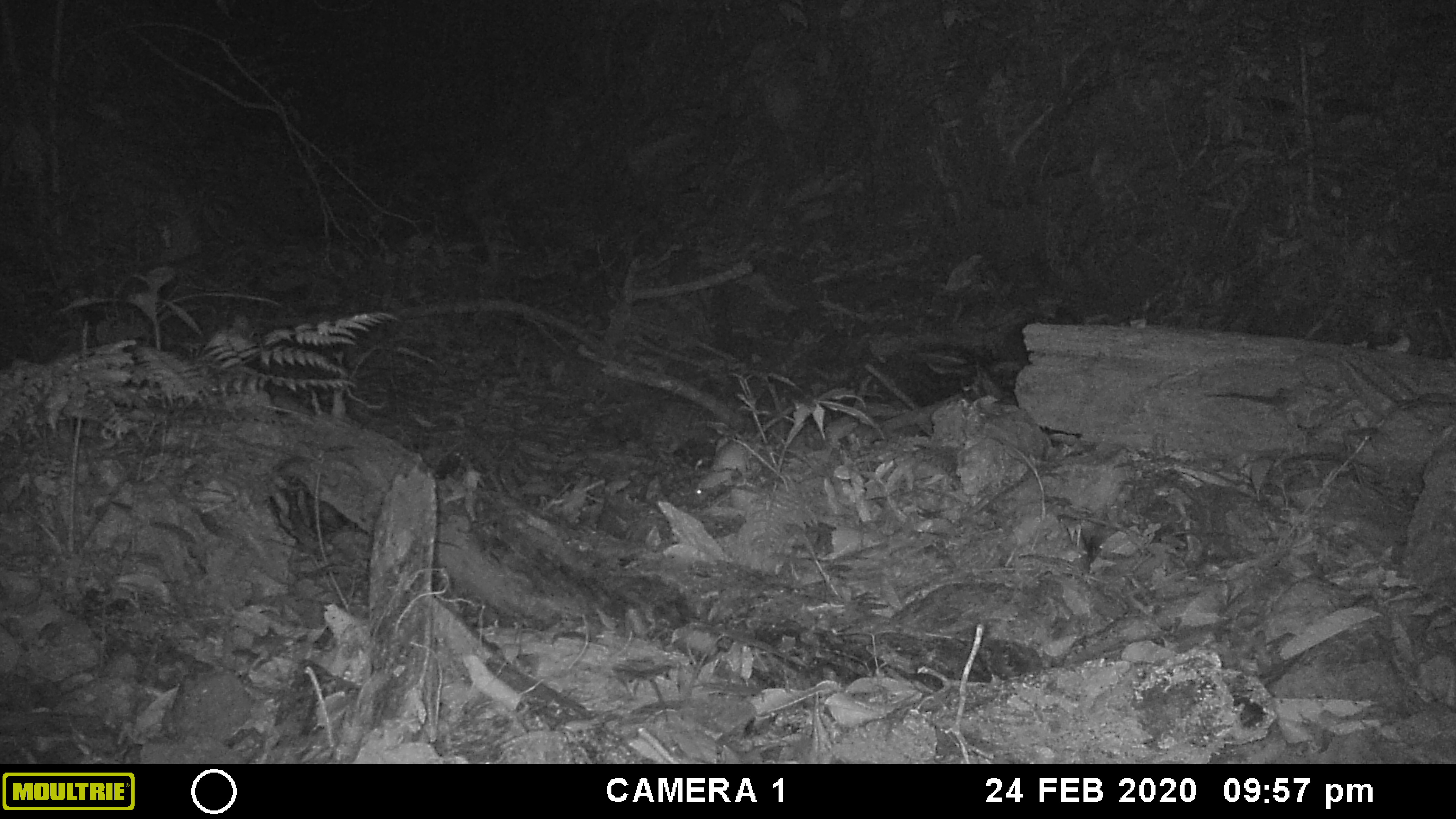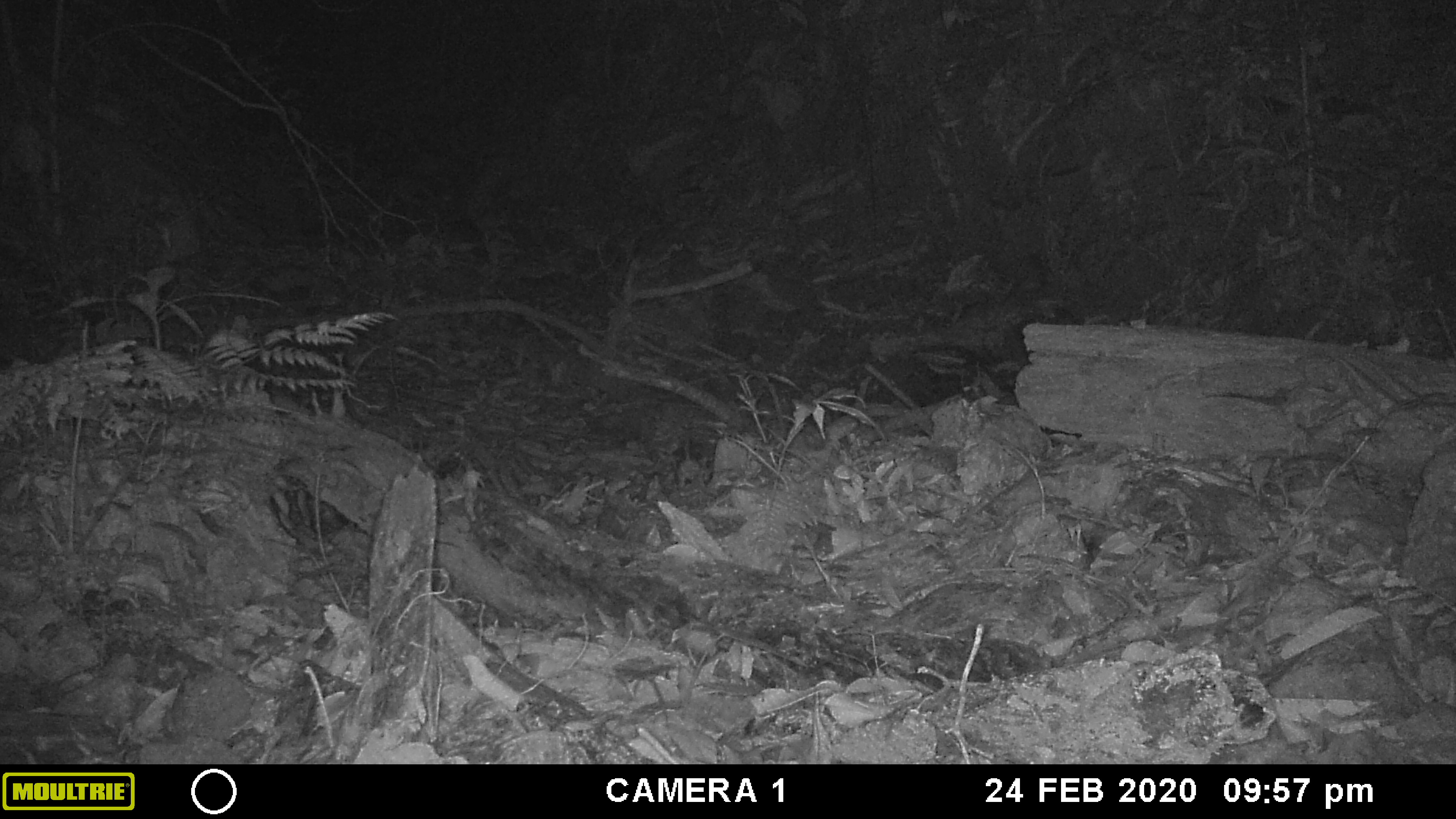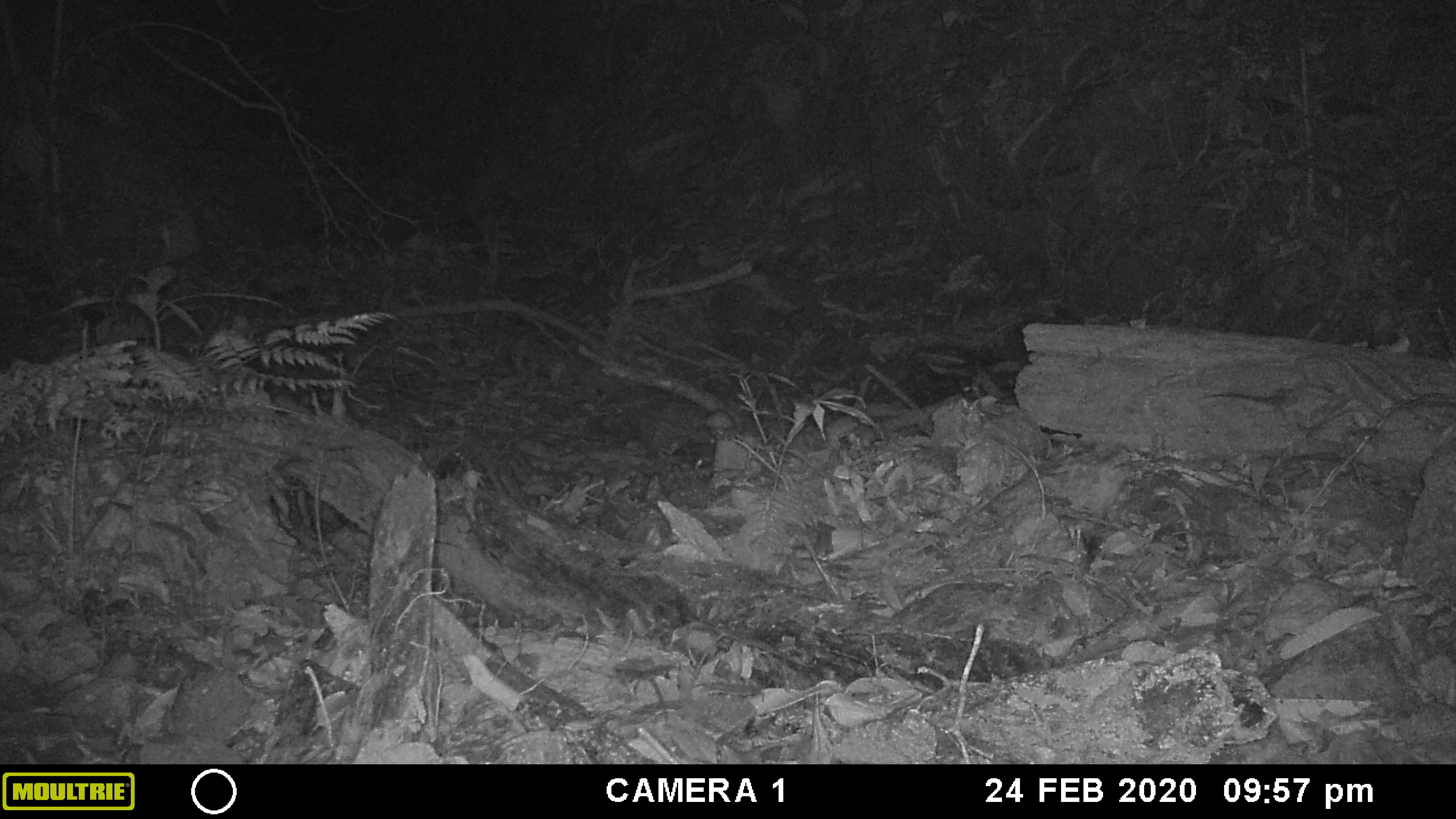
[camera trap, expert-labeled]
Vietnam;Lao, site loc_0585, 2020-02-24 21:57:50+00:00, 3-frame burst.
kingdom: Animalia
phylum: Chordata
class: Mammalia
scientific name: Mammalia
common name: mammal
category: unidentified small mammal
Unidentified small mammal (mammal) (Mammalia). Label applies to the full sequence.